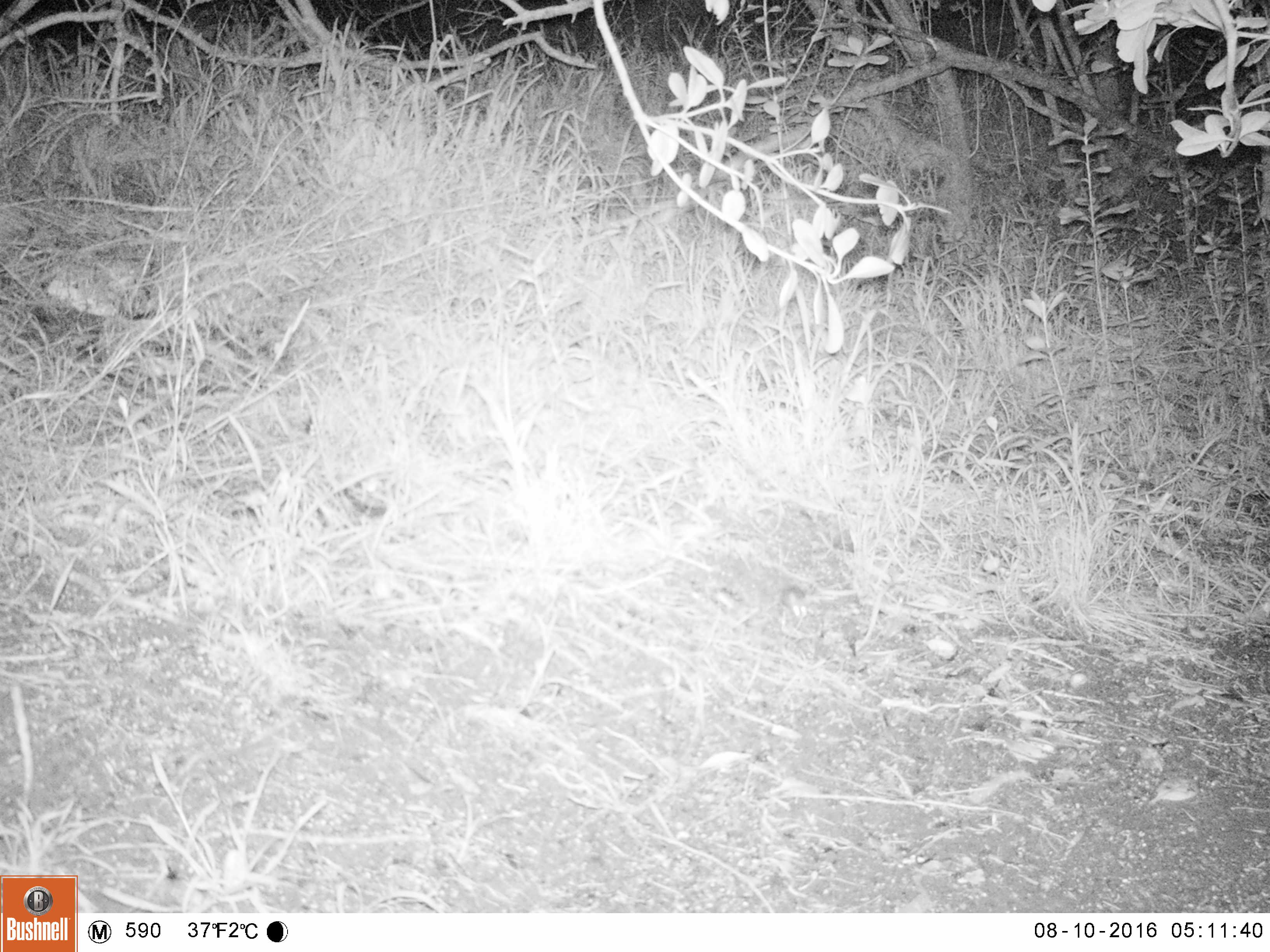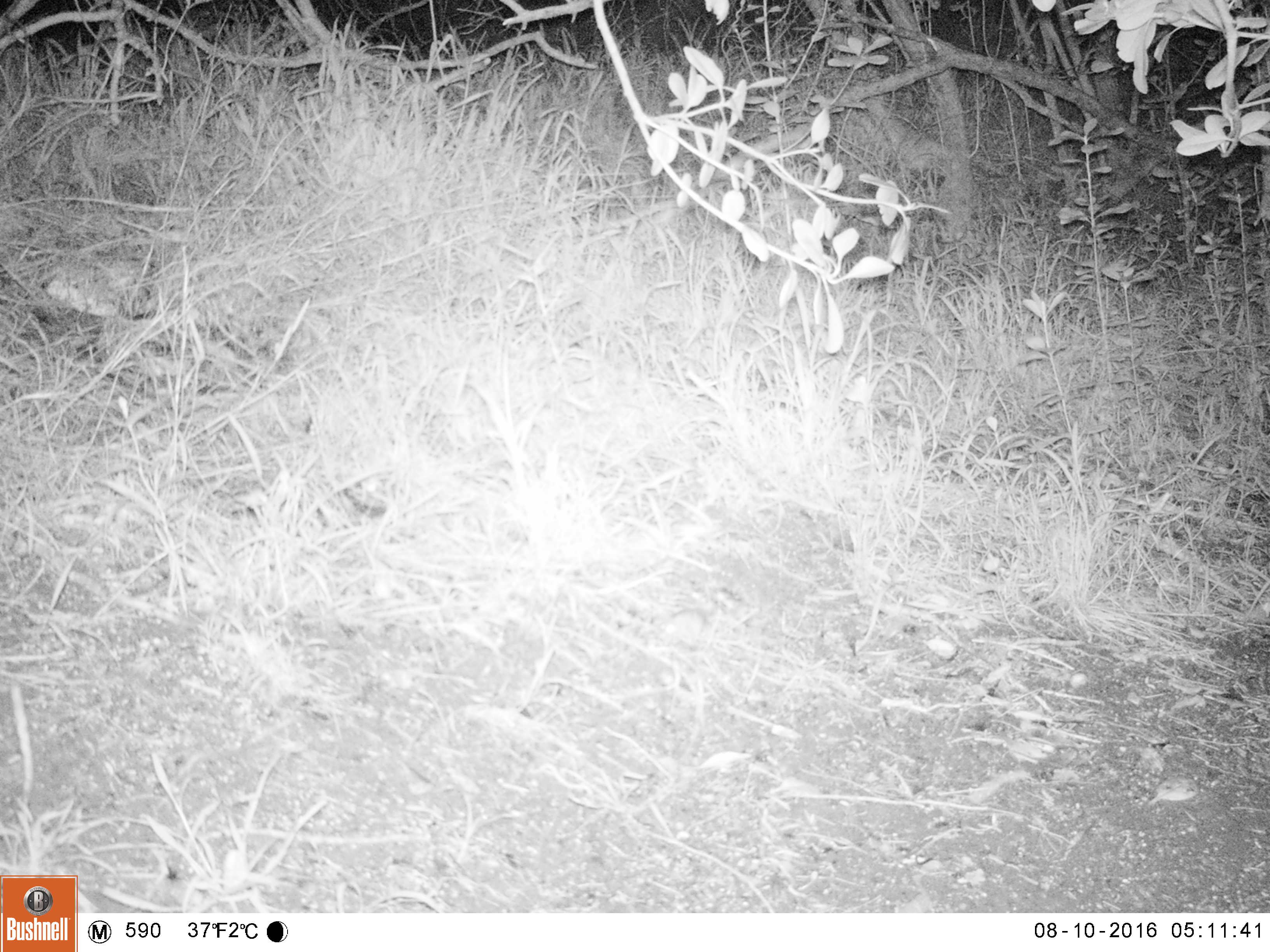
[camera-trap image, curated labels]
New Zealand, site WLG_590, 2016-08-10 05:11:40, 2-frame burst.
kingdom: Animalia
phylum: Chordata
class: Mammalia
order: Rodentia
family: Muridae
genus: Mus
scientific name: Mus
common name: mouse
Mouse (Mus).